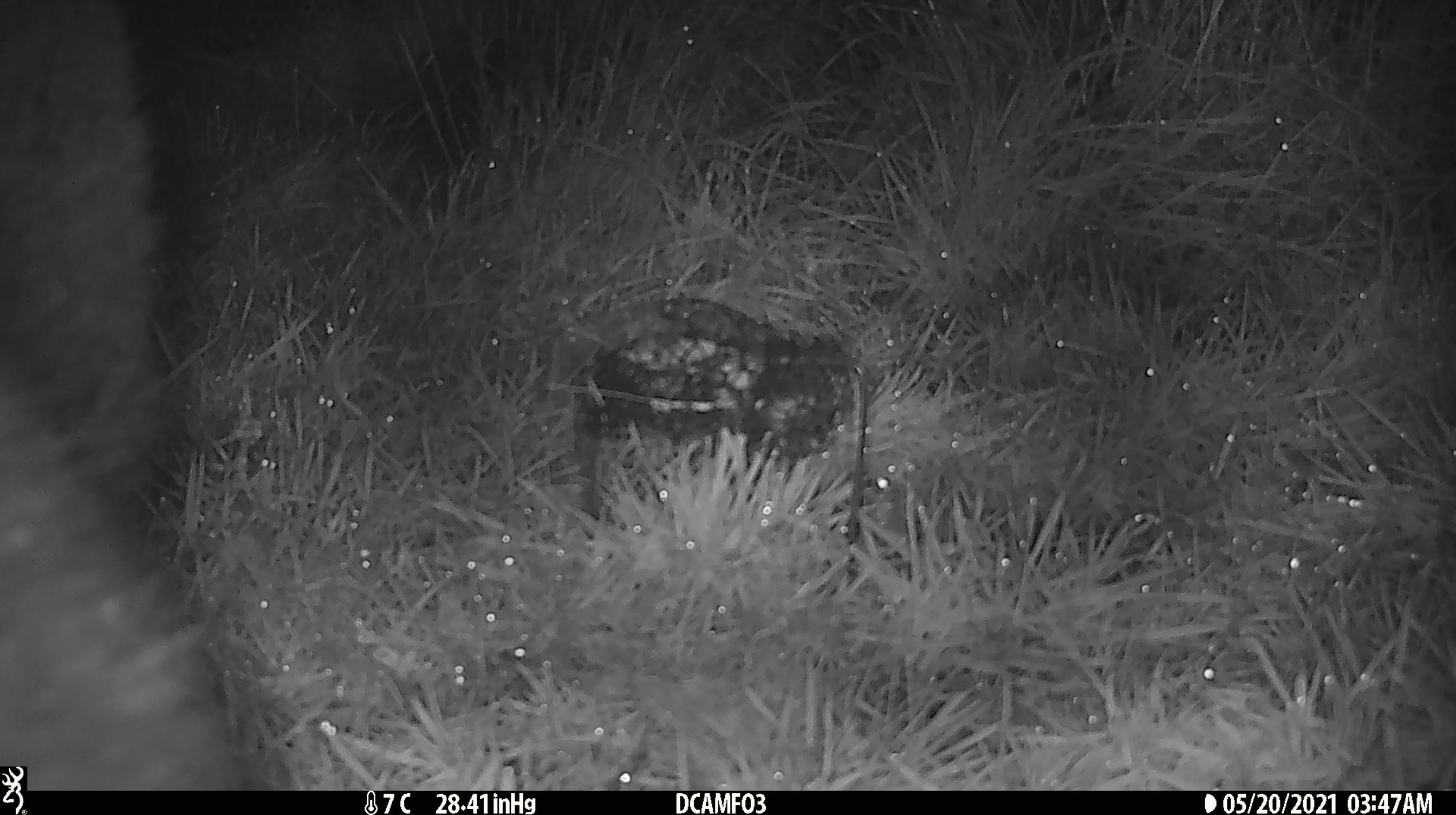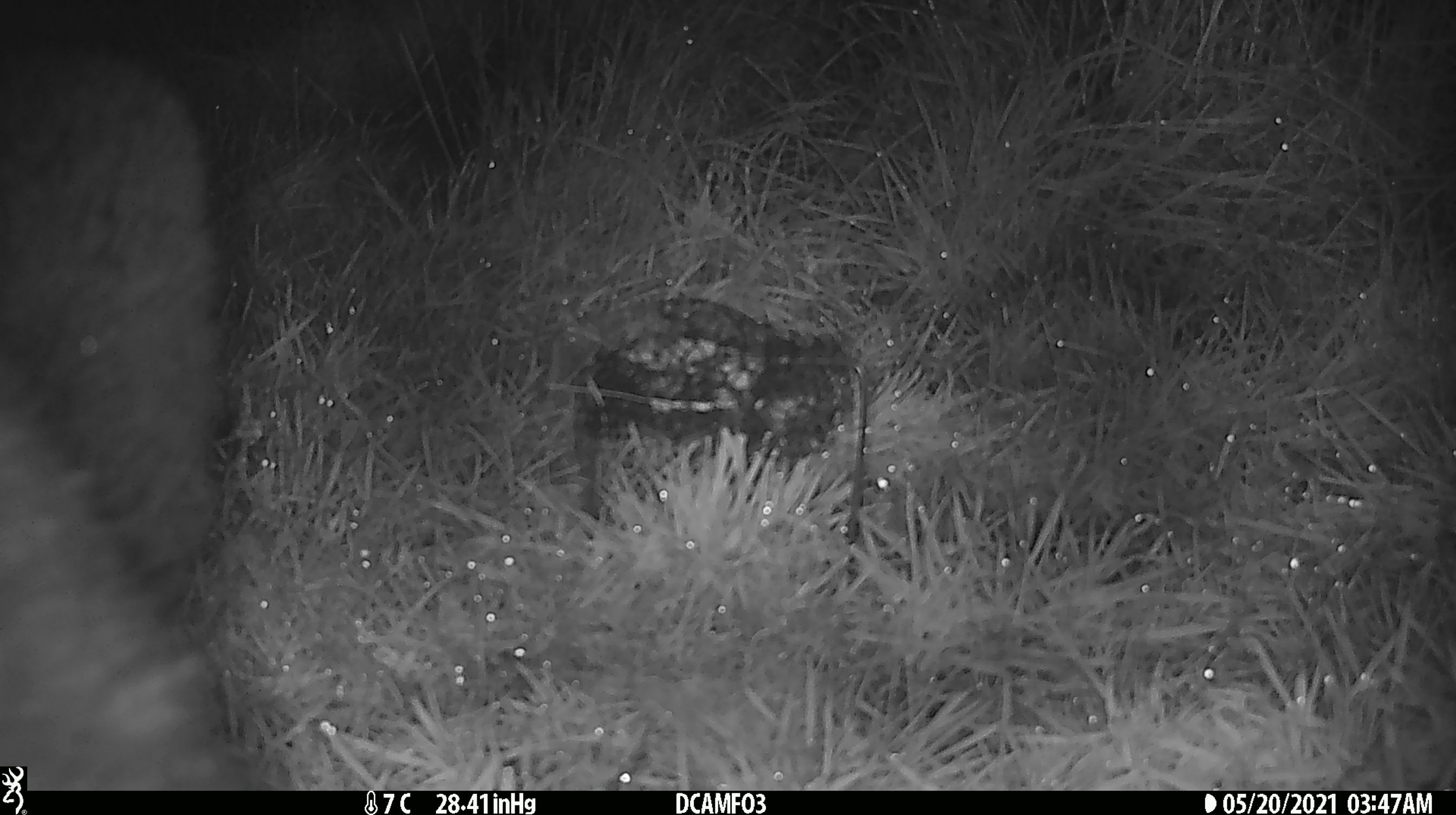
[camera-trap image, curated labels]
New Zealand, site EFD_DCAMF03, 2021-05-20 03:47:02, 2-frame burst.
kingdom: Animalia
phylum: Chordata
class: Mammalia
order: Diprotodontia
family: Phalangeridae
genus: Trichosurus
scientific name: Trichosurus vulpecula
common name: common brushtail possum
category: possum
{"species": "possum (common brushtail possum) (Trichosurus vulpecula)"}